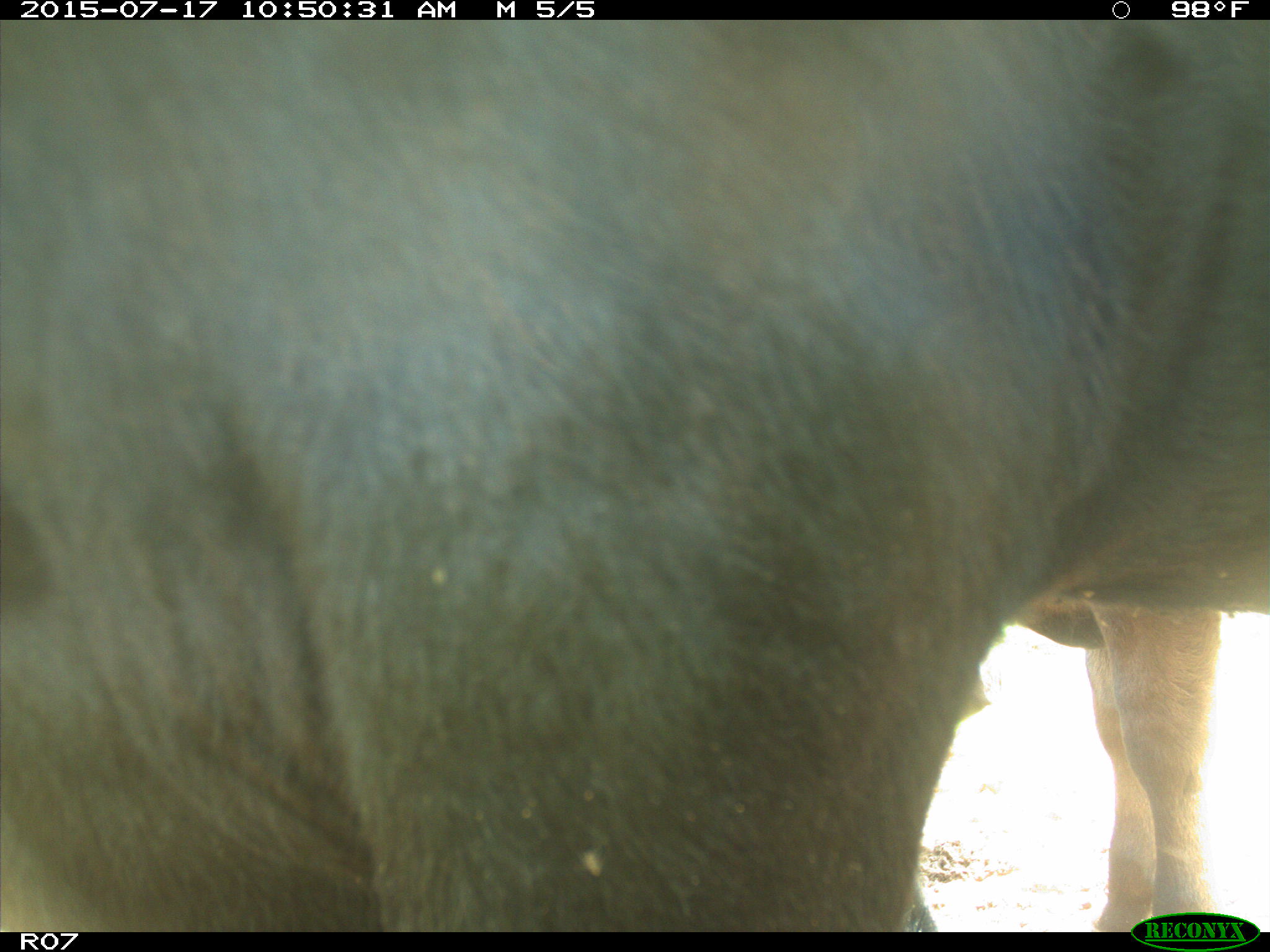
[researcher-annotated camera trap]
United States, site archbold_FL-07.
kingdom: Animalia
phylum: Chordata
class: Mammalia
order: Artiodactyla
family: Bovidae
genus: Bos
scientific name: Bos taurus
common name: domestic cow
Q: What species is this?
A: Bos taurus (domestic cow).